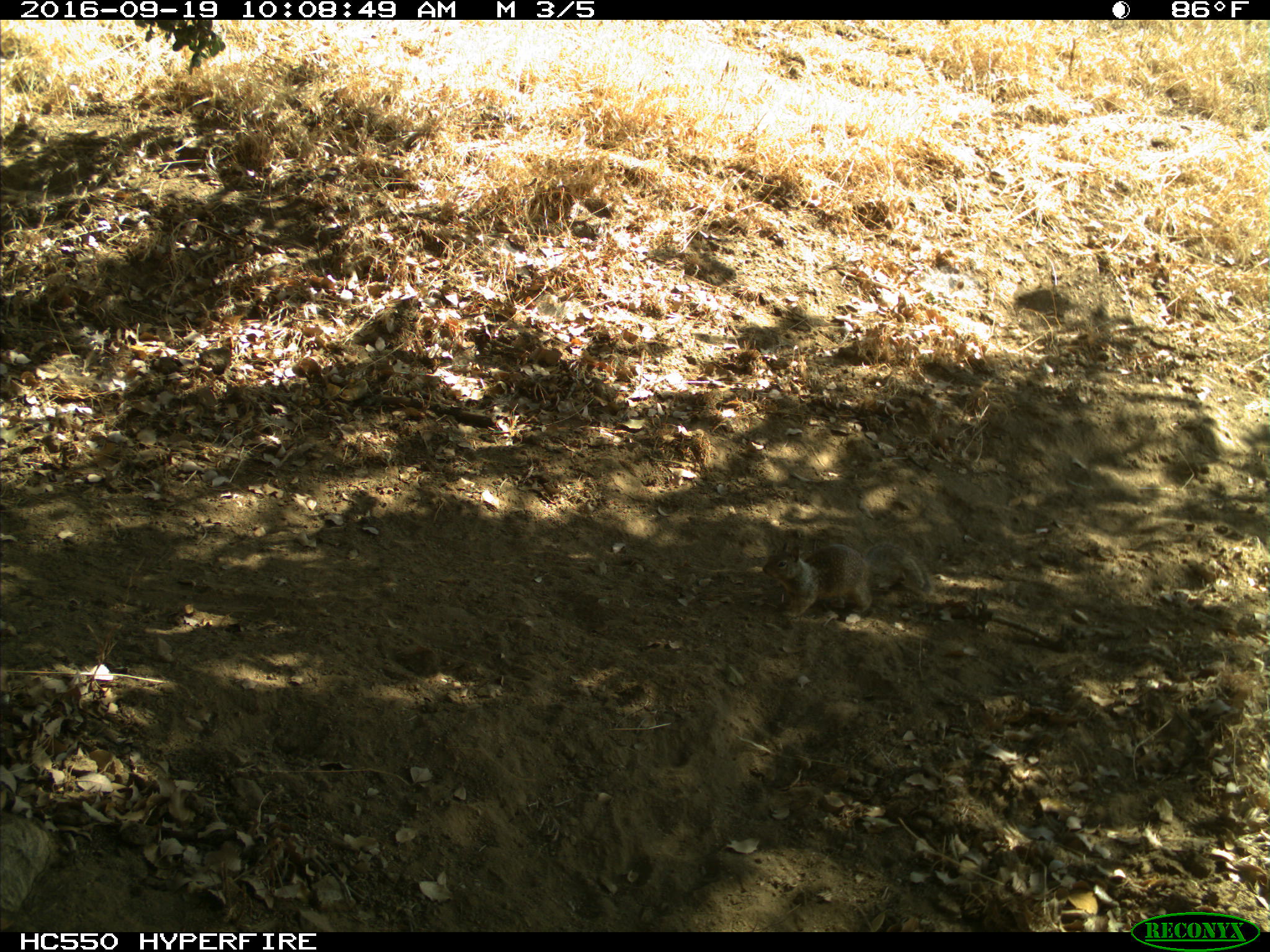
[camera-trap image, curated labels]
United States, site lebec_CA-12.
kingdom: Animalia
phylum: Chordata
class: Mammalia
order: Rodentia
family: Sciuridae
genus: Otospermophilus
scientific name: Otospermophilus beecheyi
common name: california ground squirrel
Otospermophilus beecheyi (california ground squirrel).